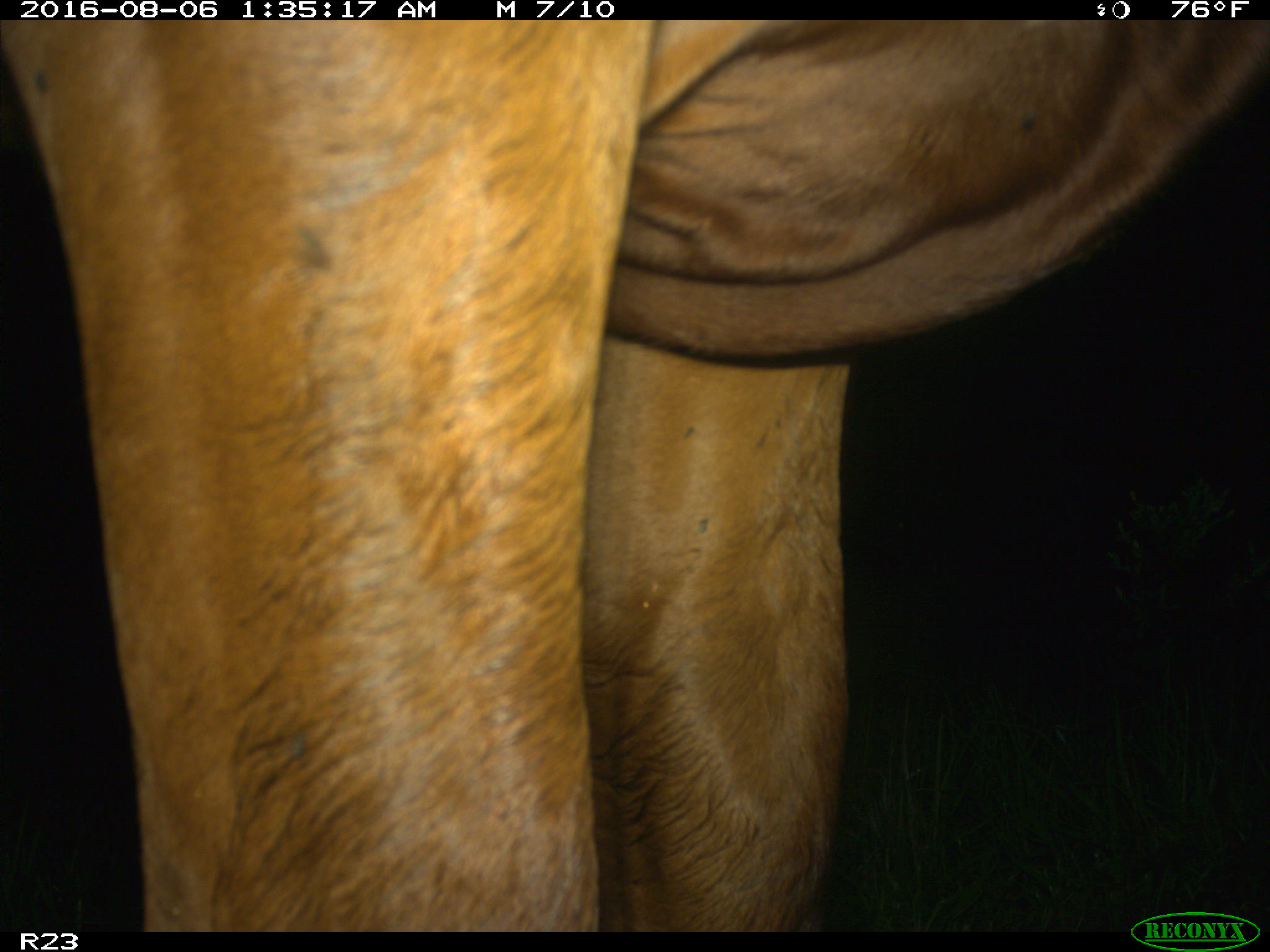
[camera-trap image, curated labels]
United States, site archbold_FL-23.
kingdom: Animalia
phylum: Chordata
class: Mammalia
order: Artiodactyla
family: Bovidae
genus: Bos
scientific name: Bos taurus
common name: domestic cow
Bos taurus (domestic cow).